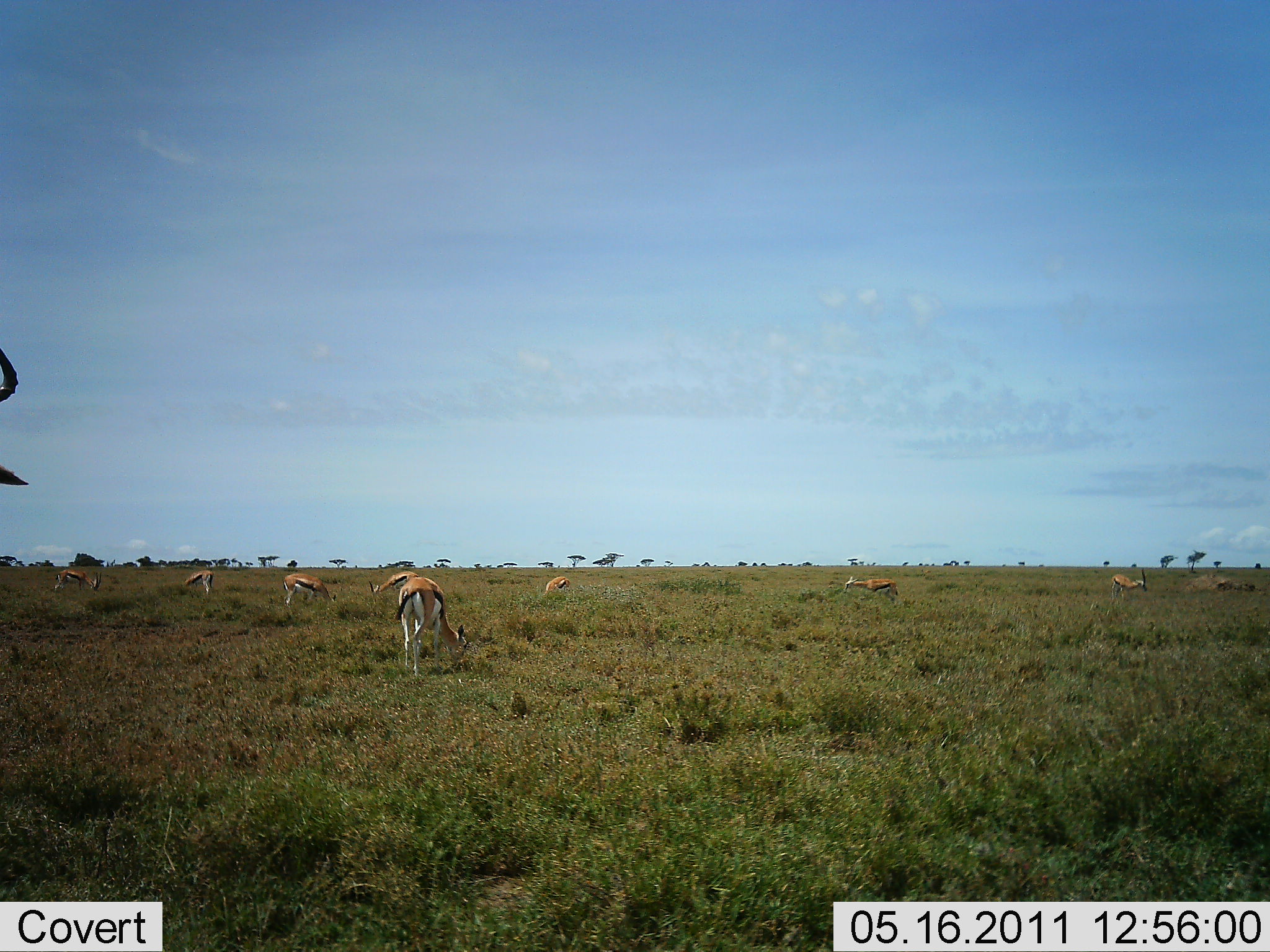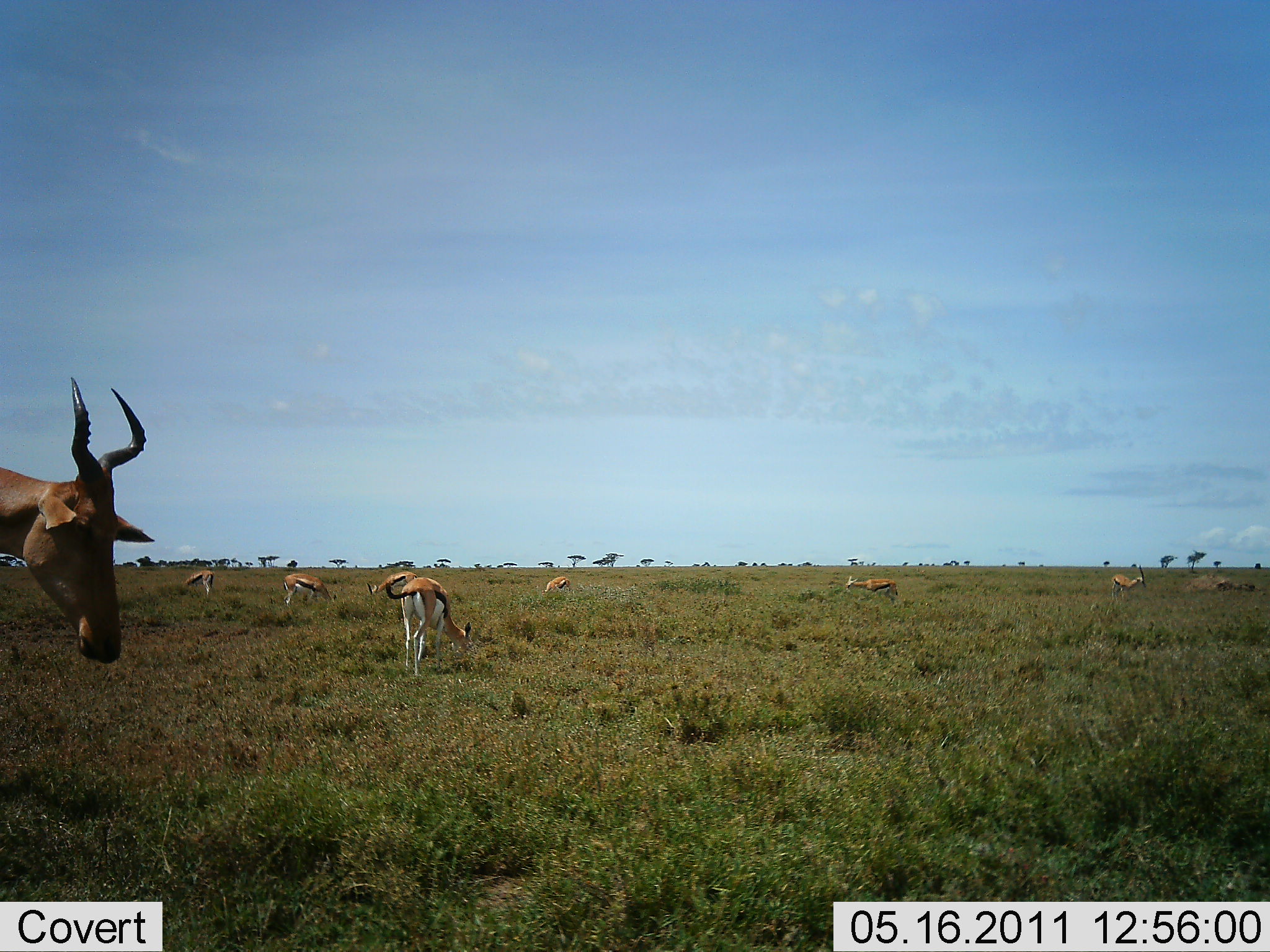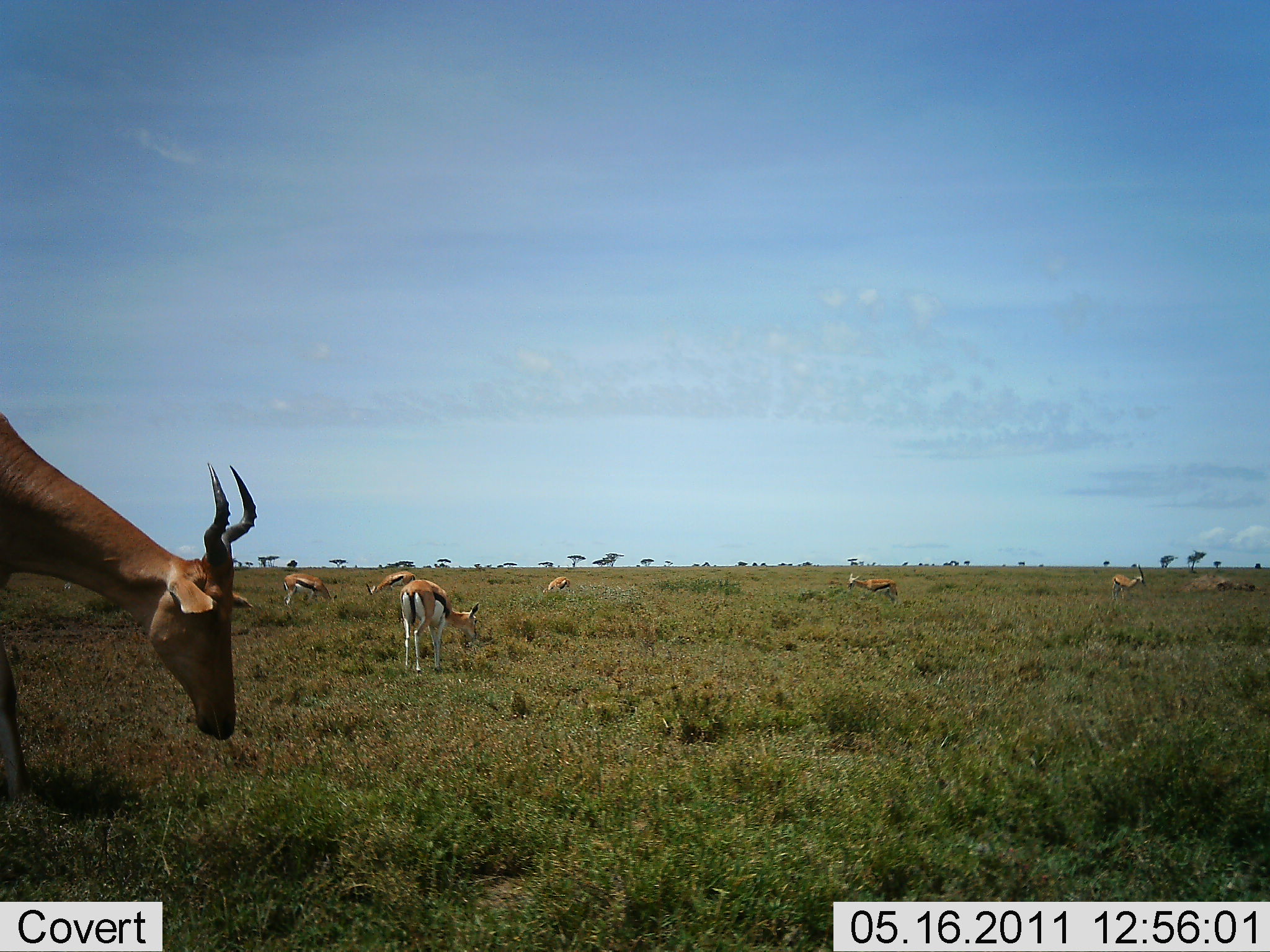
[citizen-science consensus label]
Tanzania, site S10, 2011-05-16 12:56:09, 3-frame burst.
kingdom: Animalia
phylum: Chordata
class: Mammalia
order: Artiodactyla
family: Bovidae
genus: Eudorcas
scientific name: Eudorcas thomsonii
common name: thomson's gazelle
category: gazellethomsons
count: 8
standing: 36%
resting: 0%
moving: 27%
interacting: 0%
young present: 0%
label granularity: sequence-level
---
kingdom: Animalia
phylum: Chordata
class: Mammalia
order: Artiodactyla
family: Bovidae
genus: Alcelaphus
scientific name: Alcelaphus buselaphus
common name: hartebeest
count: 1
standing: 14%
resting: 0%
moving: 71%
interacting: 0%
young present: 0%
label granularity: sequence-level